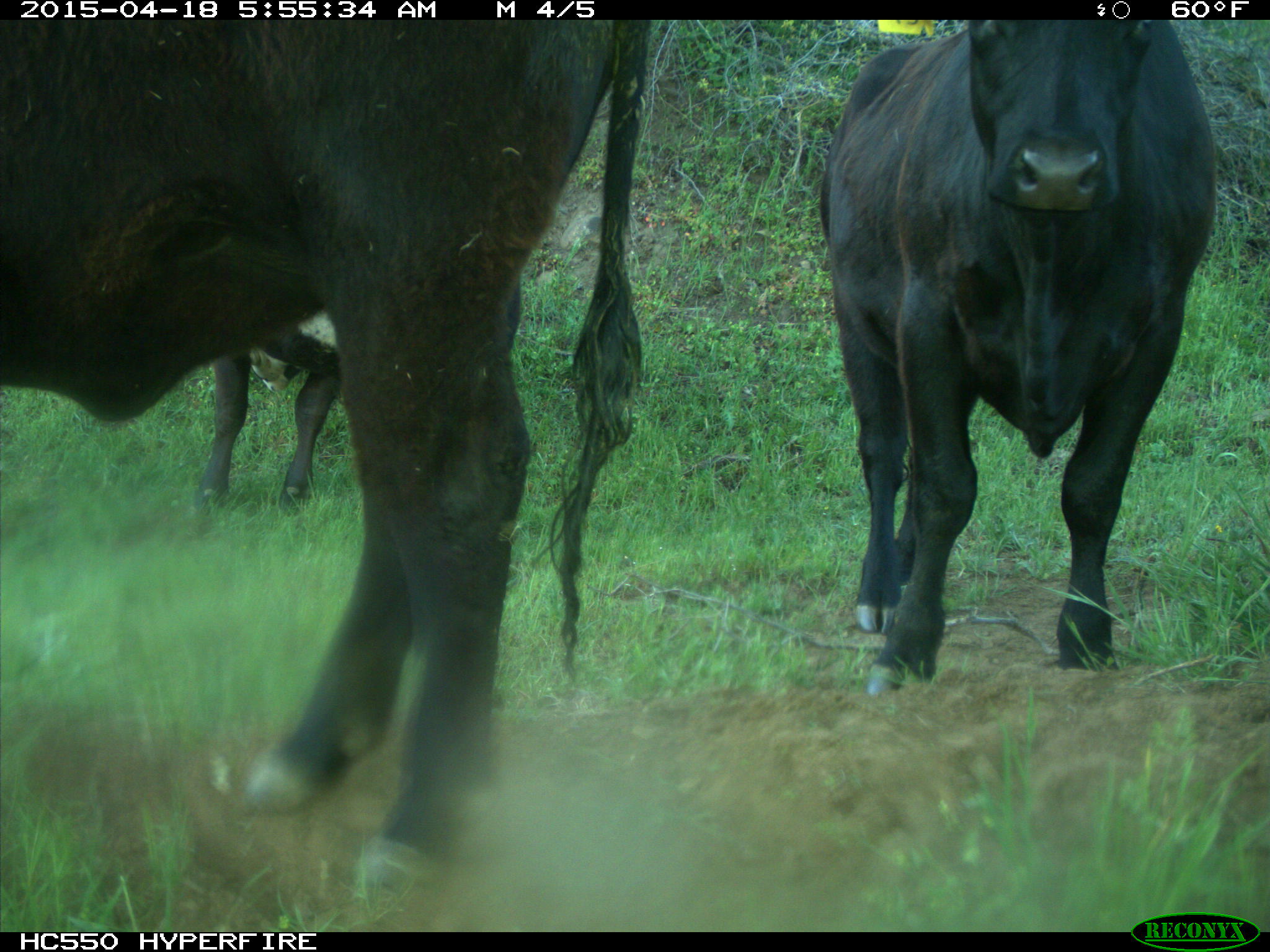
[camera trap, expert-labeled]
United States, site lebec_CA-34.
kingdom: Animalia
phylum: Chordata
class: Mammalia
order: Artiodactyla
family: Bovidae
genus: Bos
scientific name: Bos taurus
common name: domestic cow